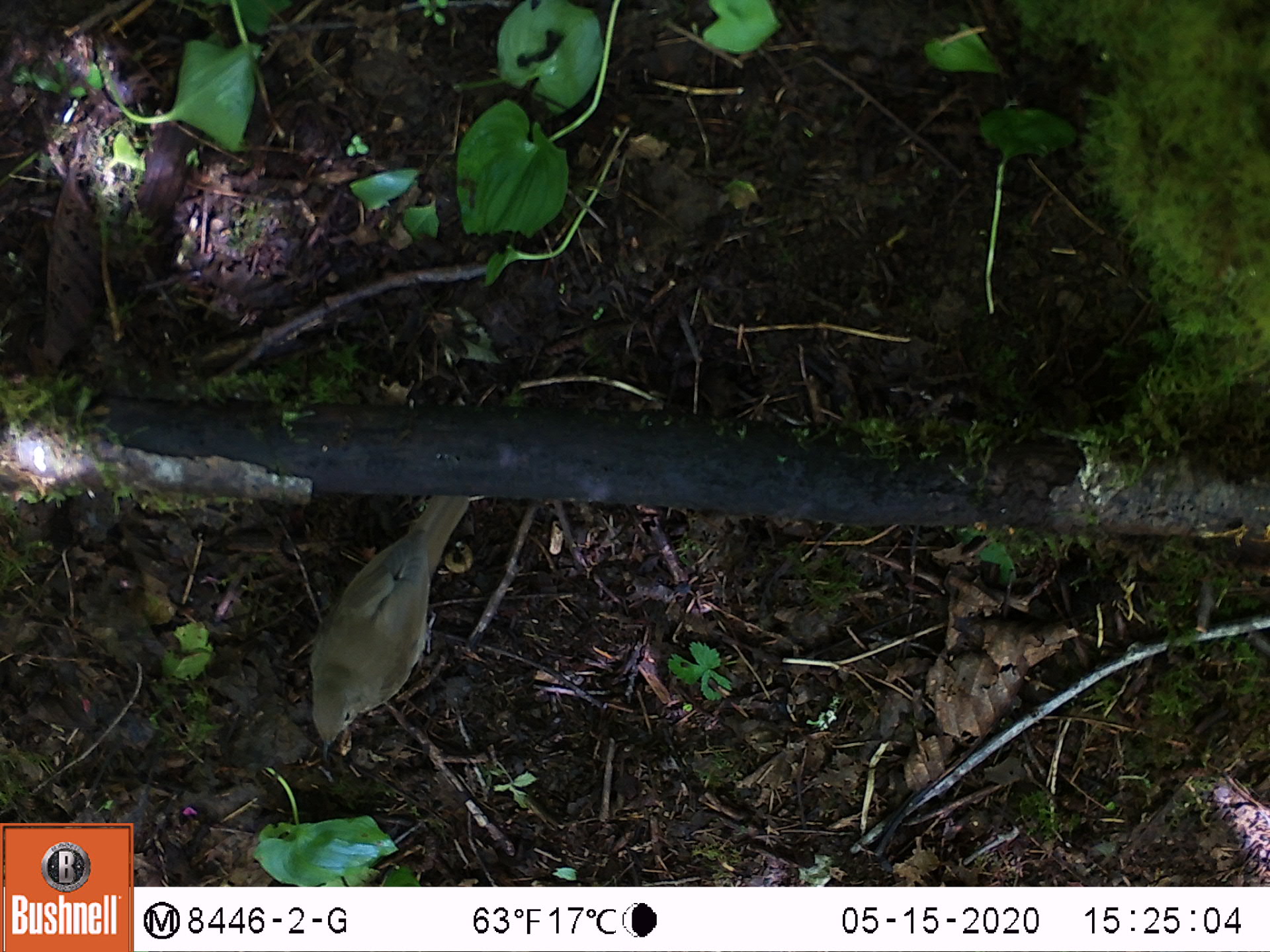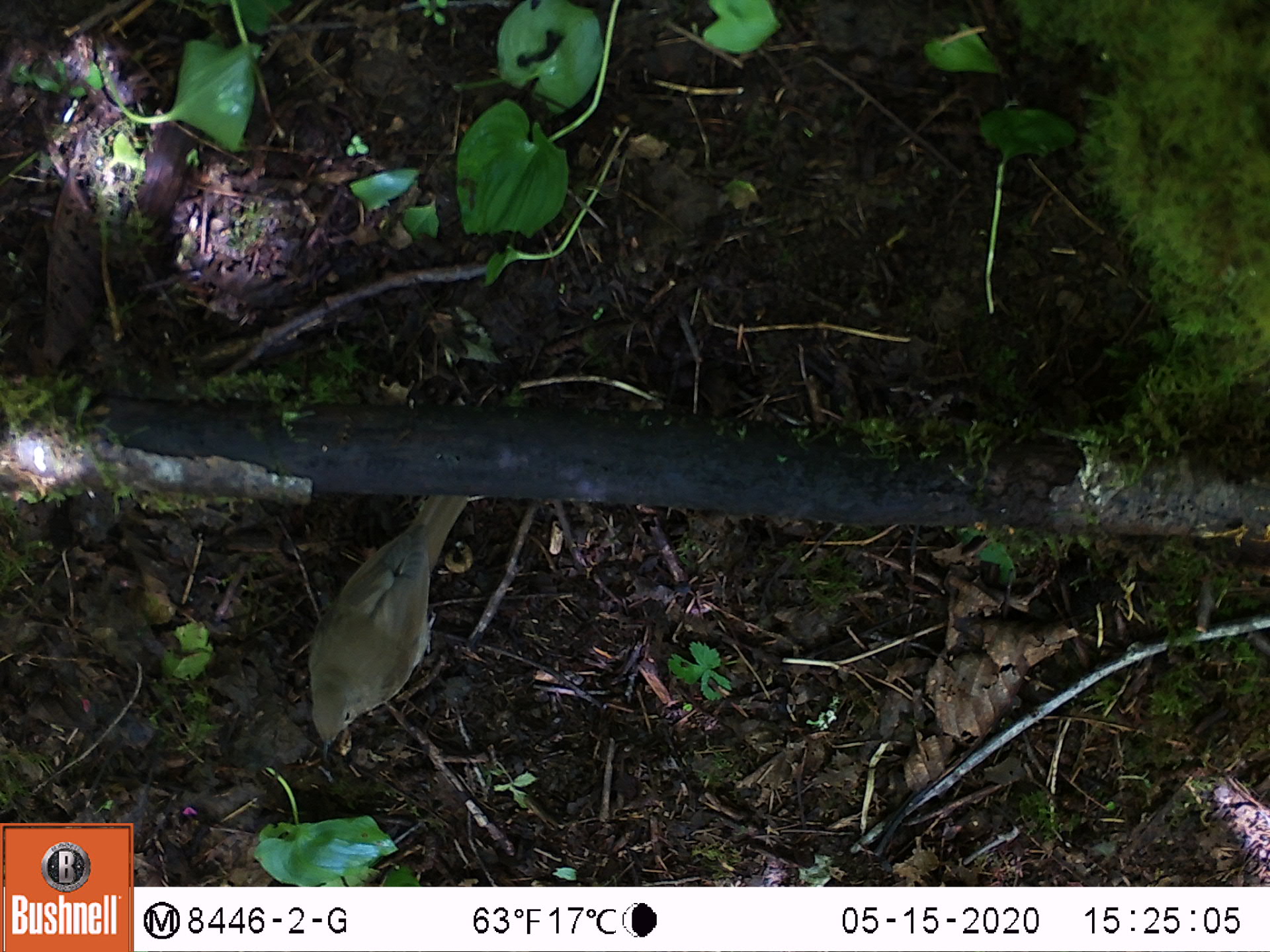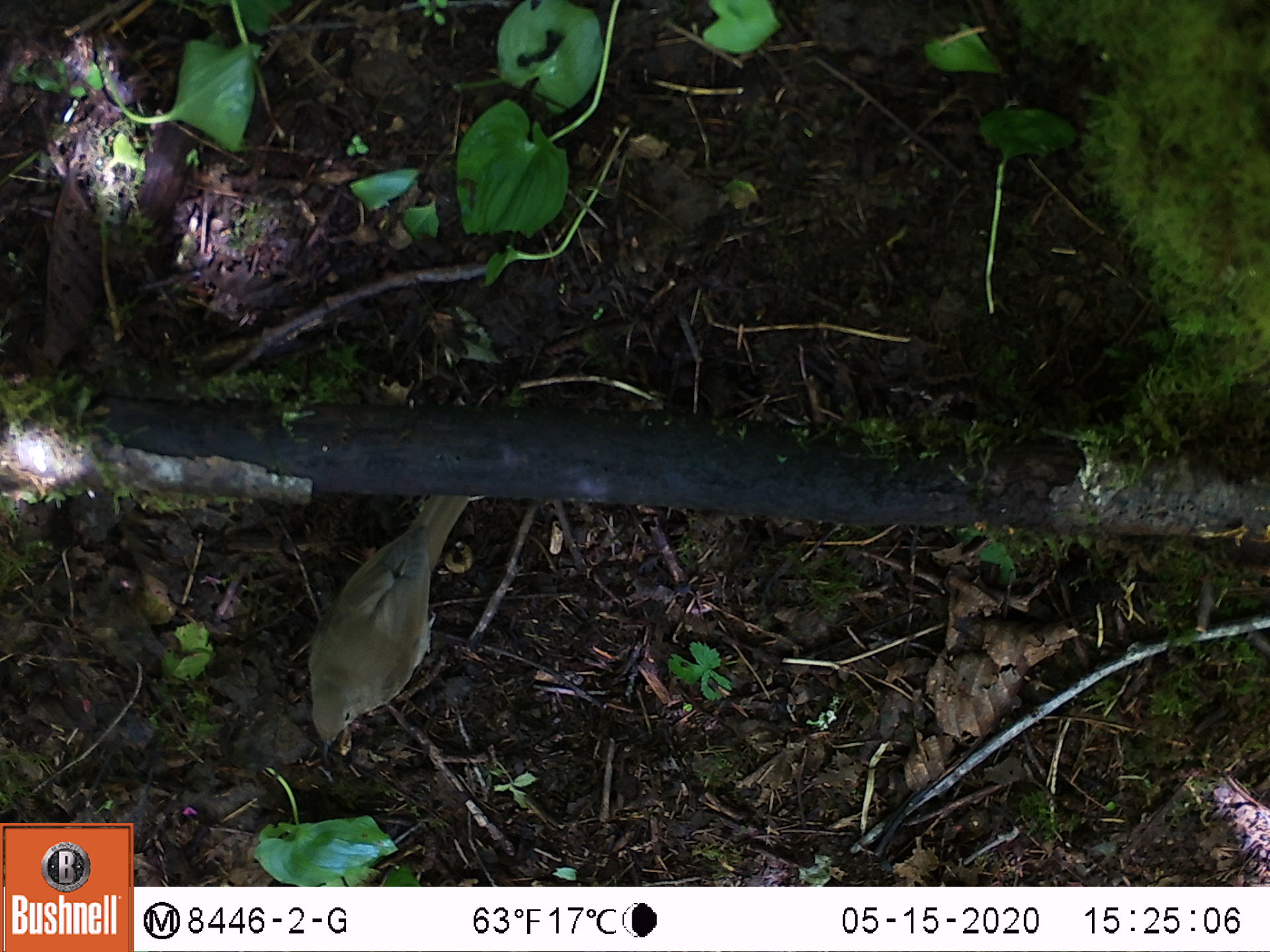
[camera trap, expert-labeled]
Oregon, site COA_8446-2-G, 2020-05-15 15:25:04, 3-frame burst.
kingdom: Animalia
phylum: Chordata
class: Aves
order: Passeriformes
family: Turdidae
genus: Catharus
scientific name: Catharus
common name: brown thrushes and nightingale-thrushes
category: catharus species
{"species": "catharus species (brown thrushes and nightingale-thrushes) (Catharus)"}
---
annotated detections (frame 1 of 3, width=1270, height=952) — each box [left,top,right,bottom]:
catharus species: [296,491,476,767]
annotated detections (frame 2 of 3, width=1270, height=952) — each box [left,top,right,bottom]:
catharus species: [293,498,472,761]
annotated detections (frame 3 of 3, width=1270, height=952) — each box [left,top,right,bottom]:
catharus species: [292,496,472,769]